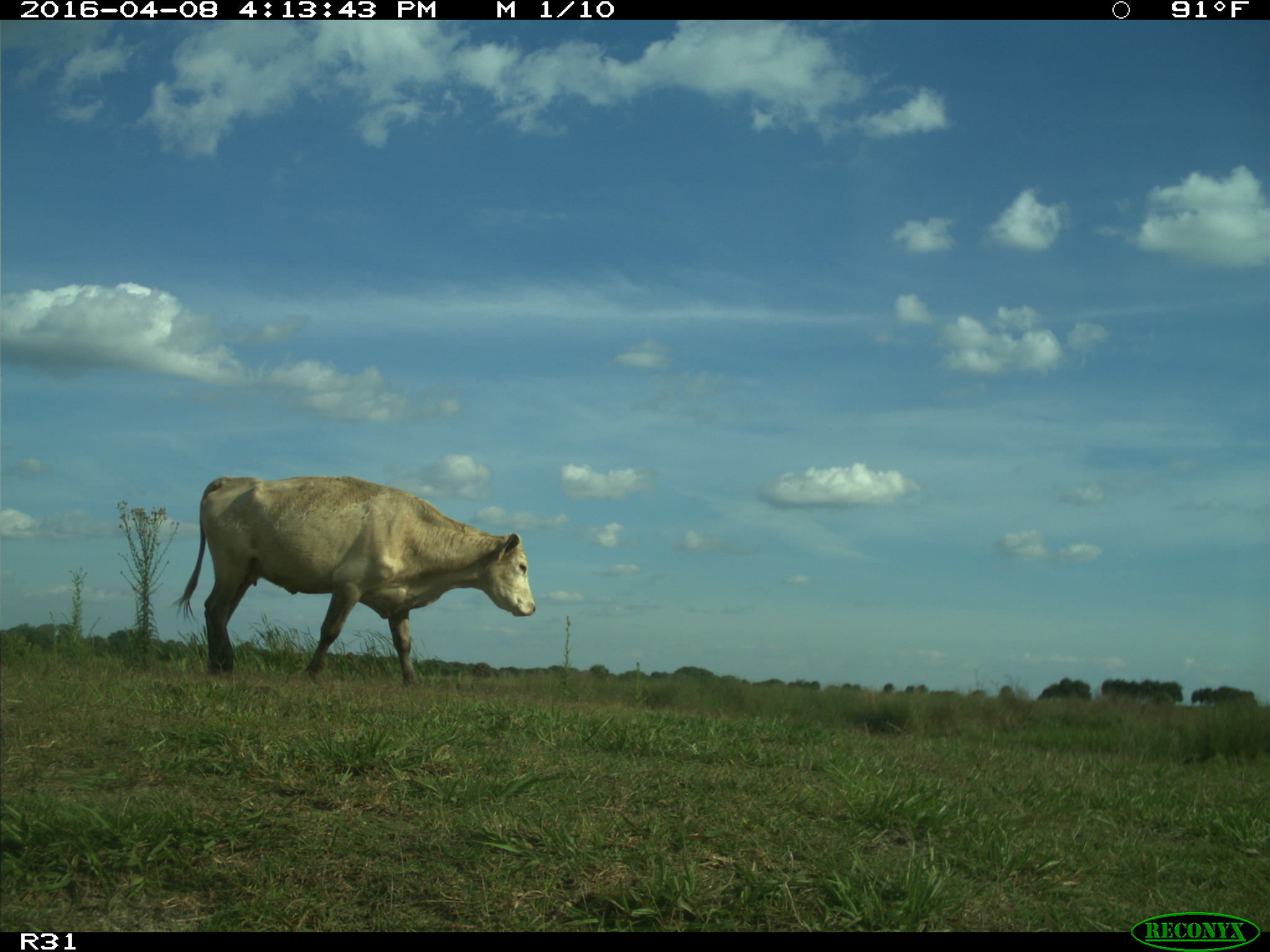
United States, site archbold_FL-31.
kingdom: Animalia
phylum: Chordata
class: Mammalia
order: Artiodactyla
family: Bovidae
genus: Bos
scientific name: Bos taurus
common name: domestic cow